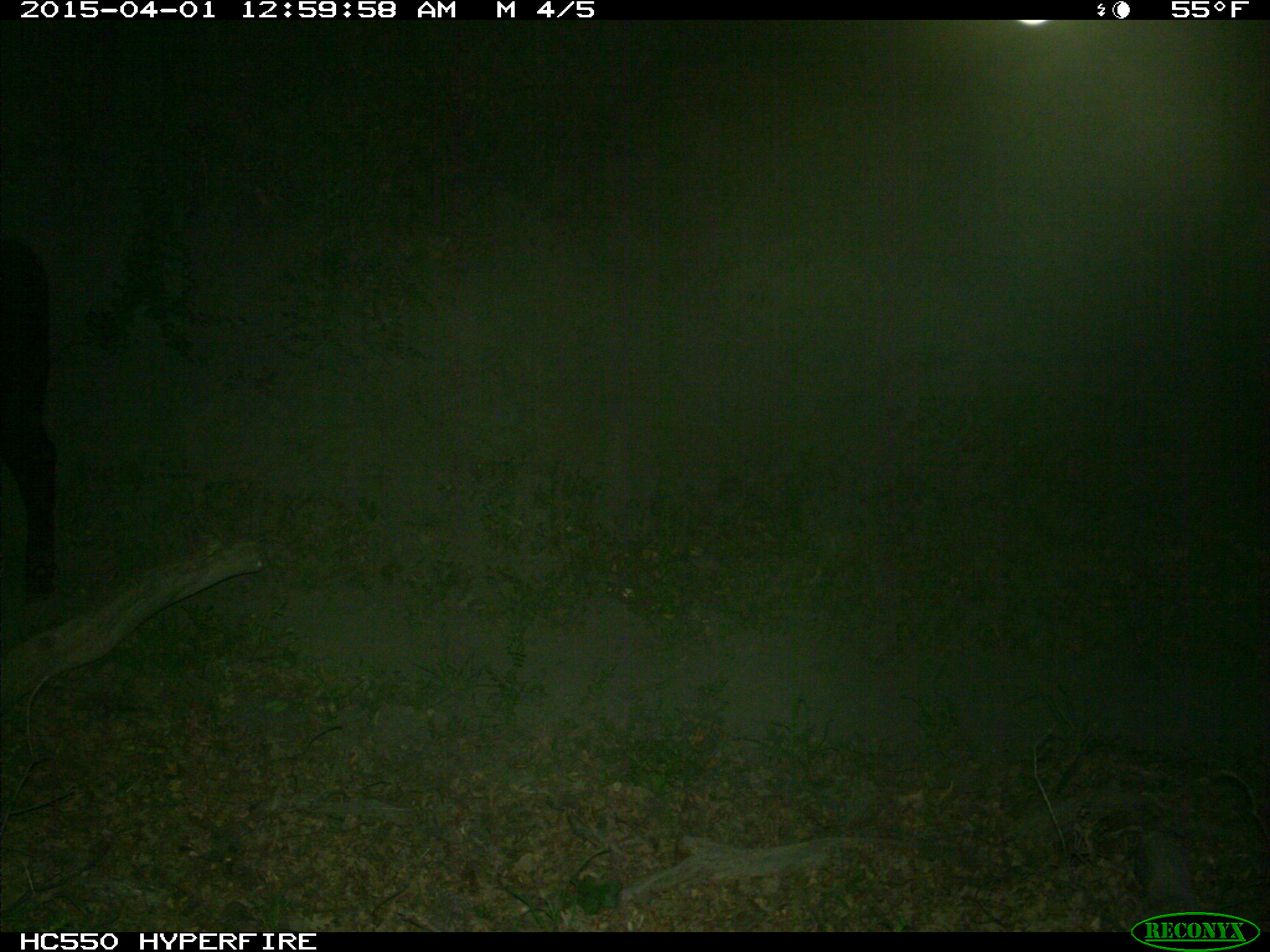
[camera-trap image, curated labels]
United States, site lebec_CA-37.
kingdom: Animalia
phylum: Chordata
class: Mammalia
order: Artiodactyla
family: Bovidae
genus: Bos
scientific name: Bos taurus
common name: domestic cow